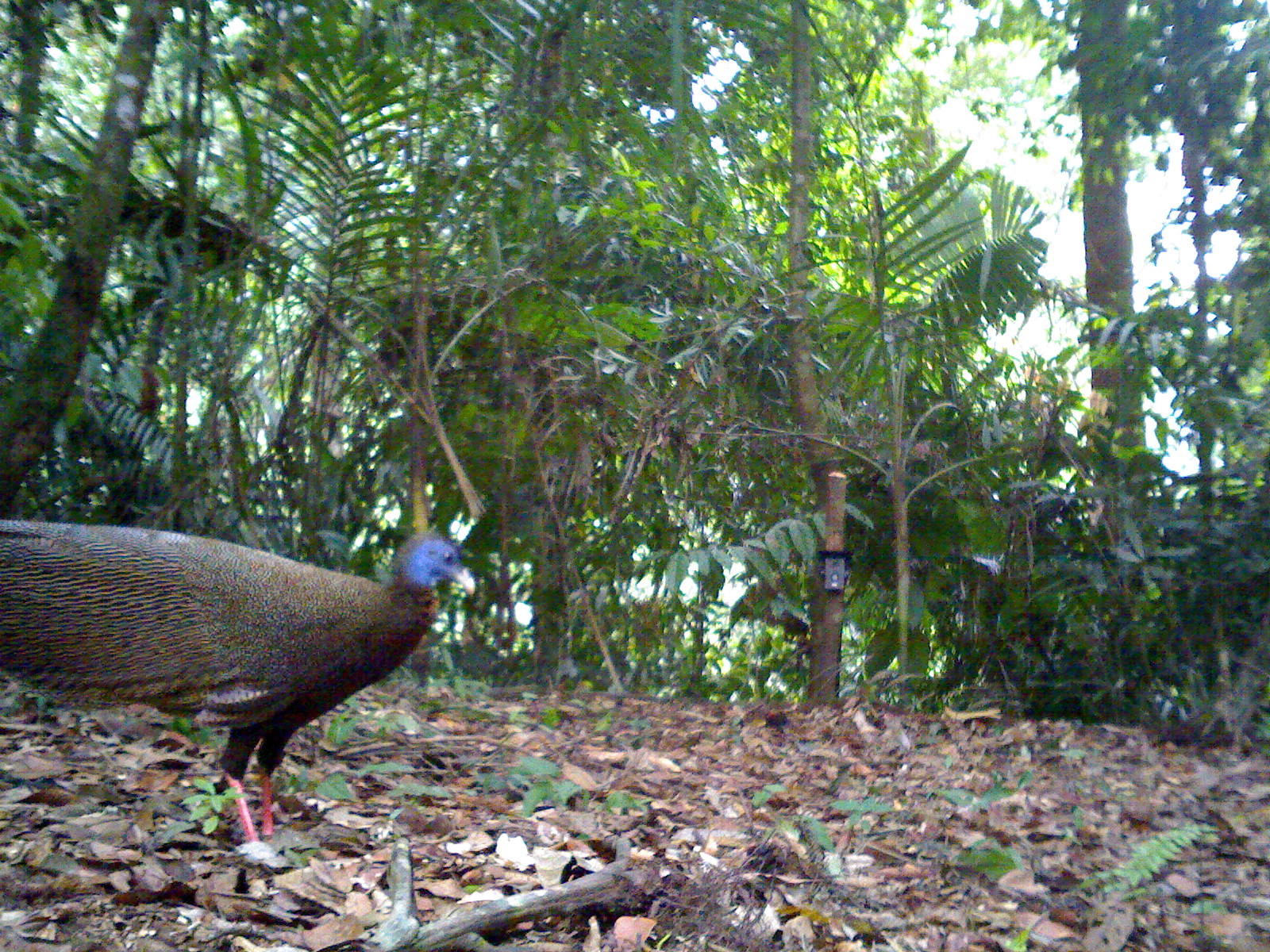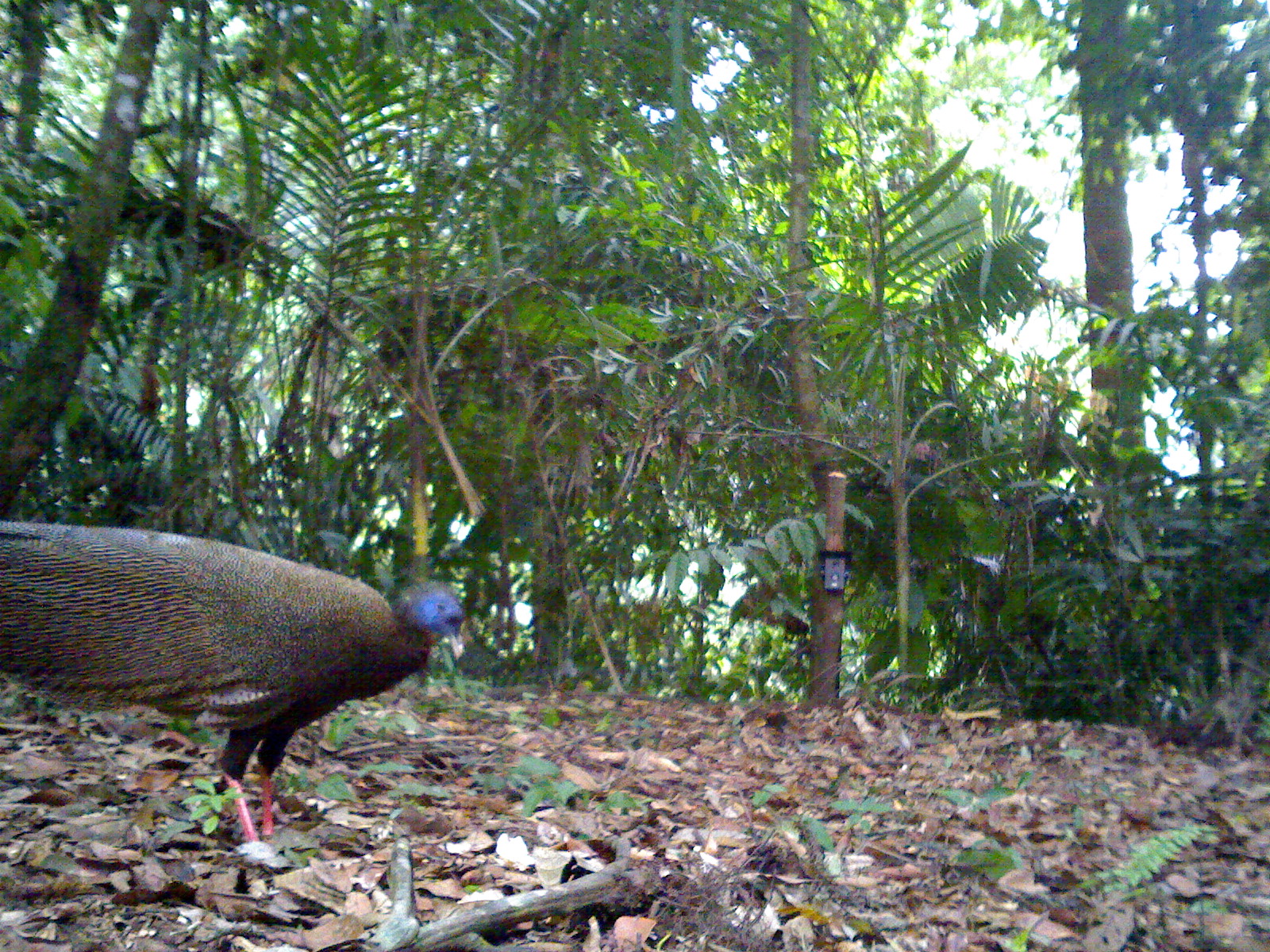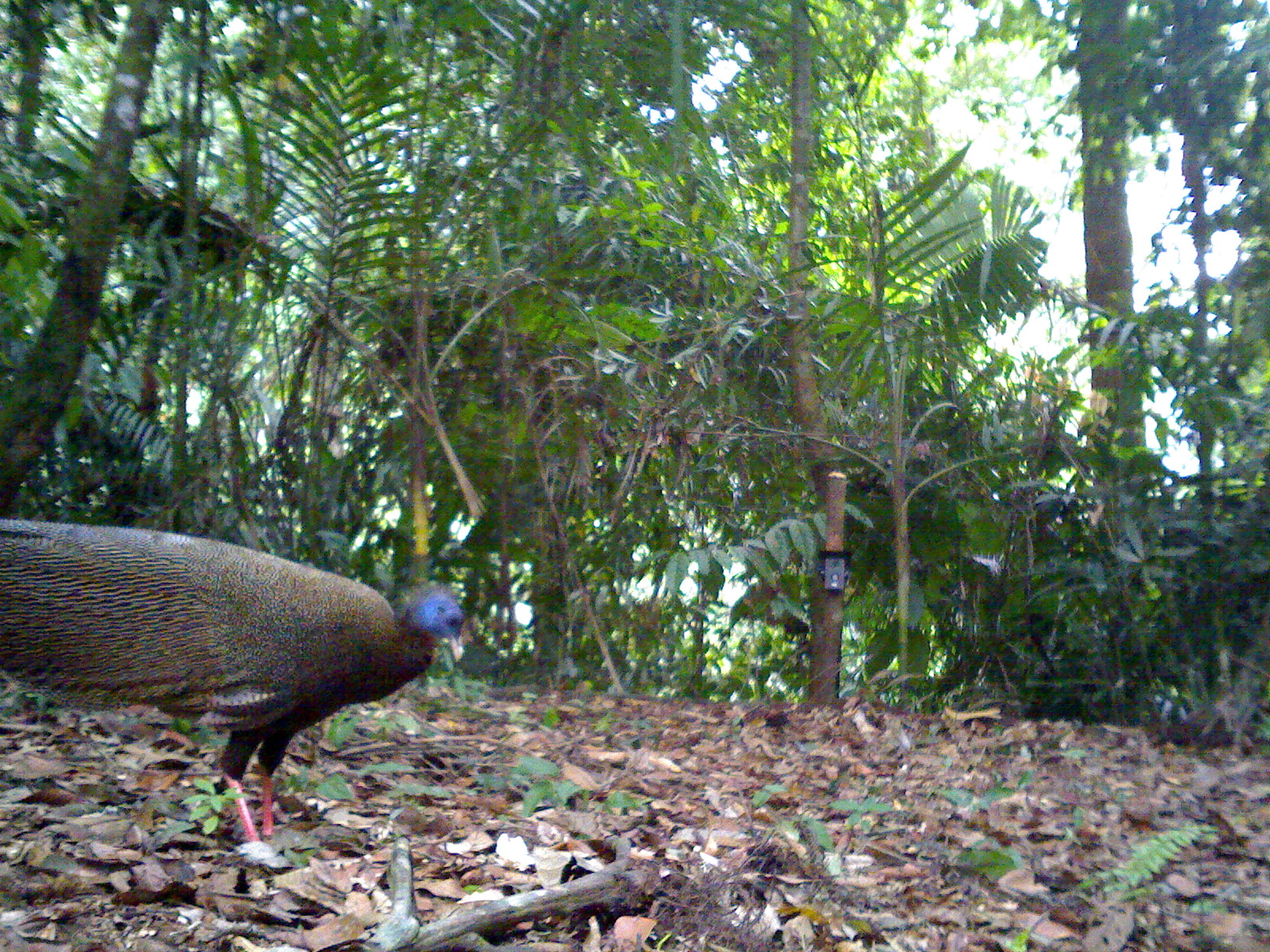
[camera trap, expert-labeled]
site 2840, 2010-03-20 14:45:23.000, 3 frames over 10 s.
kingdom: Animalia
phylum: Chordata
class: Aves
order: Galliformes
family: Phasianidae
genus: Argusianus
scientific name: Argusianus argus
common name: great argus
Argusianus argus (great argus), count 1, sex female.